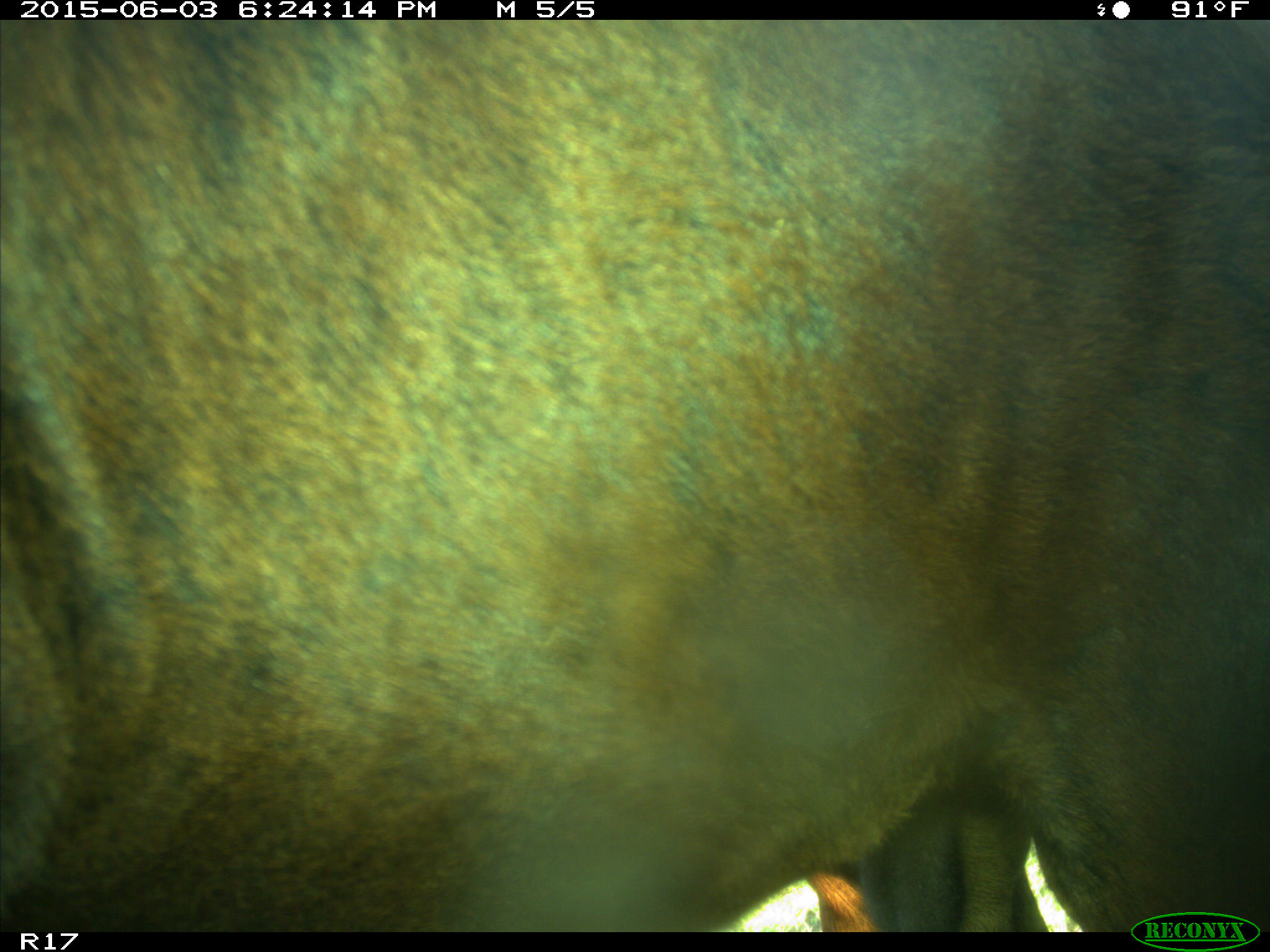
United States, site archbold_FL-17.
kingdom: Animalia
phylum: Chordata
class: Mammalia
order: Artiodactyla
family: Bovidae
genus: Bos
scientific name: Bos taurus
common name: domestic cow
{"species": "Bos taurus (domestic cow)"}